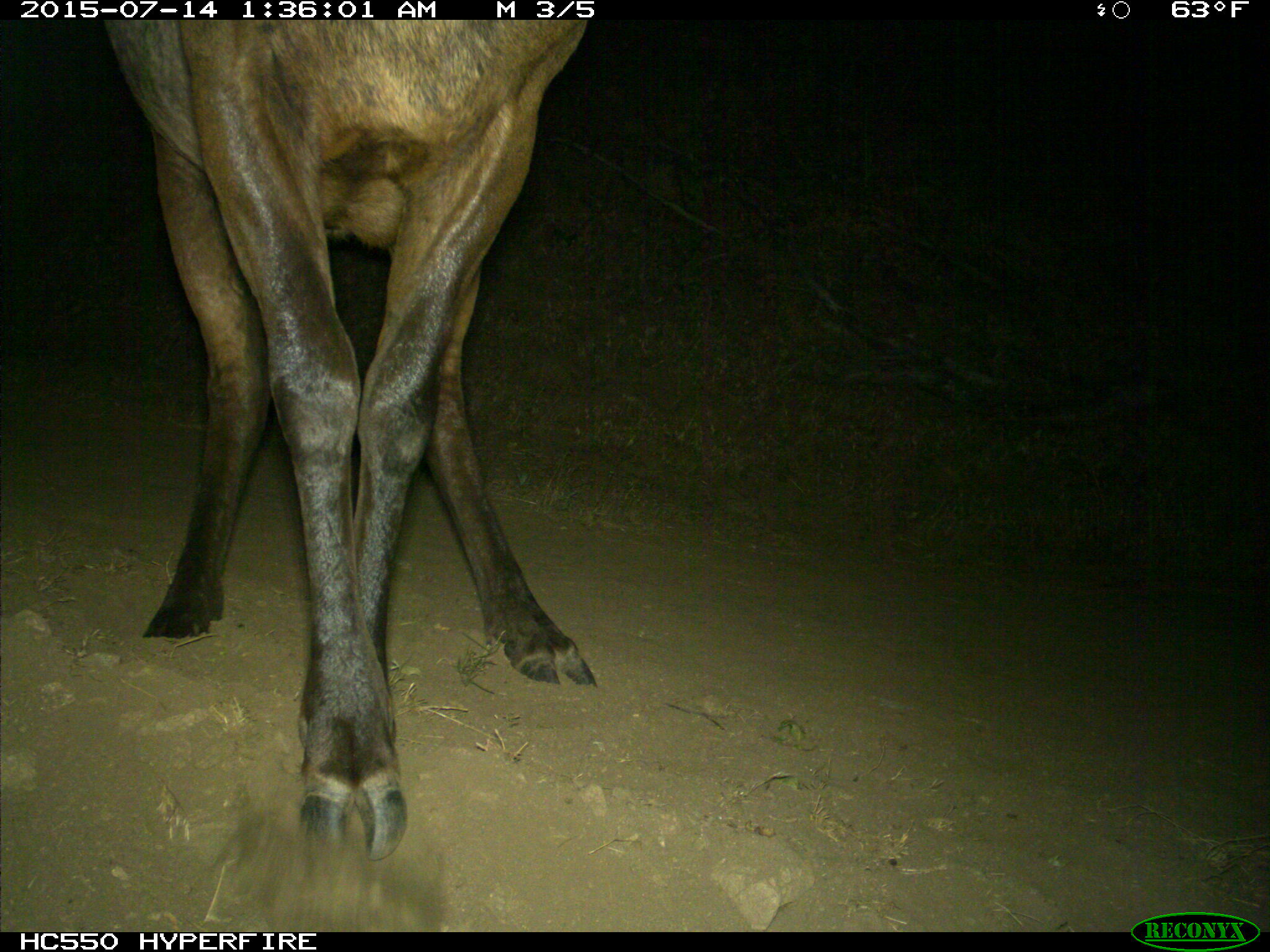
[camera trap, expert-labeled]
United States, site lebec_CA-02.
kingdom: Animalia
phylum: Chordata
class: Mammalia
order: Artiodactyla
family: Cervidae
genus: Cervus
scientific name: Cervus canadensis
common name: elk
Cervus canadensis (elk).